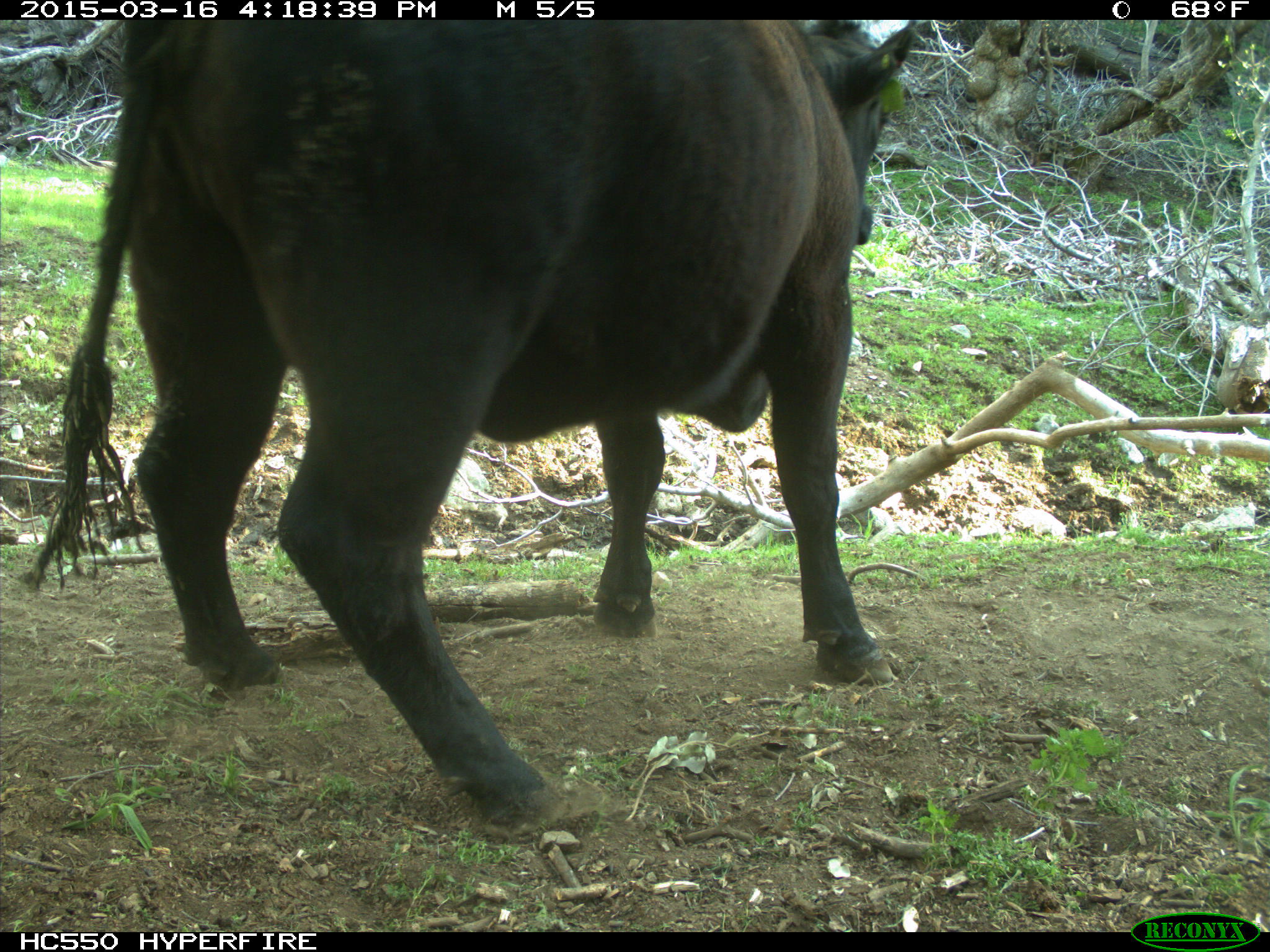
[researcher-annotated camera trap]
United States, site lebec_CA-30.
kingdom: Animalia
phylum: Chordata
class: Mammalia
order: Artiodactyla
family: Bovidae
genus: Bos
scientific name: Bos taurus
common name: domestic cow